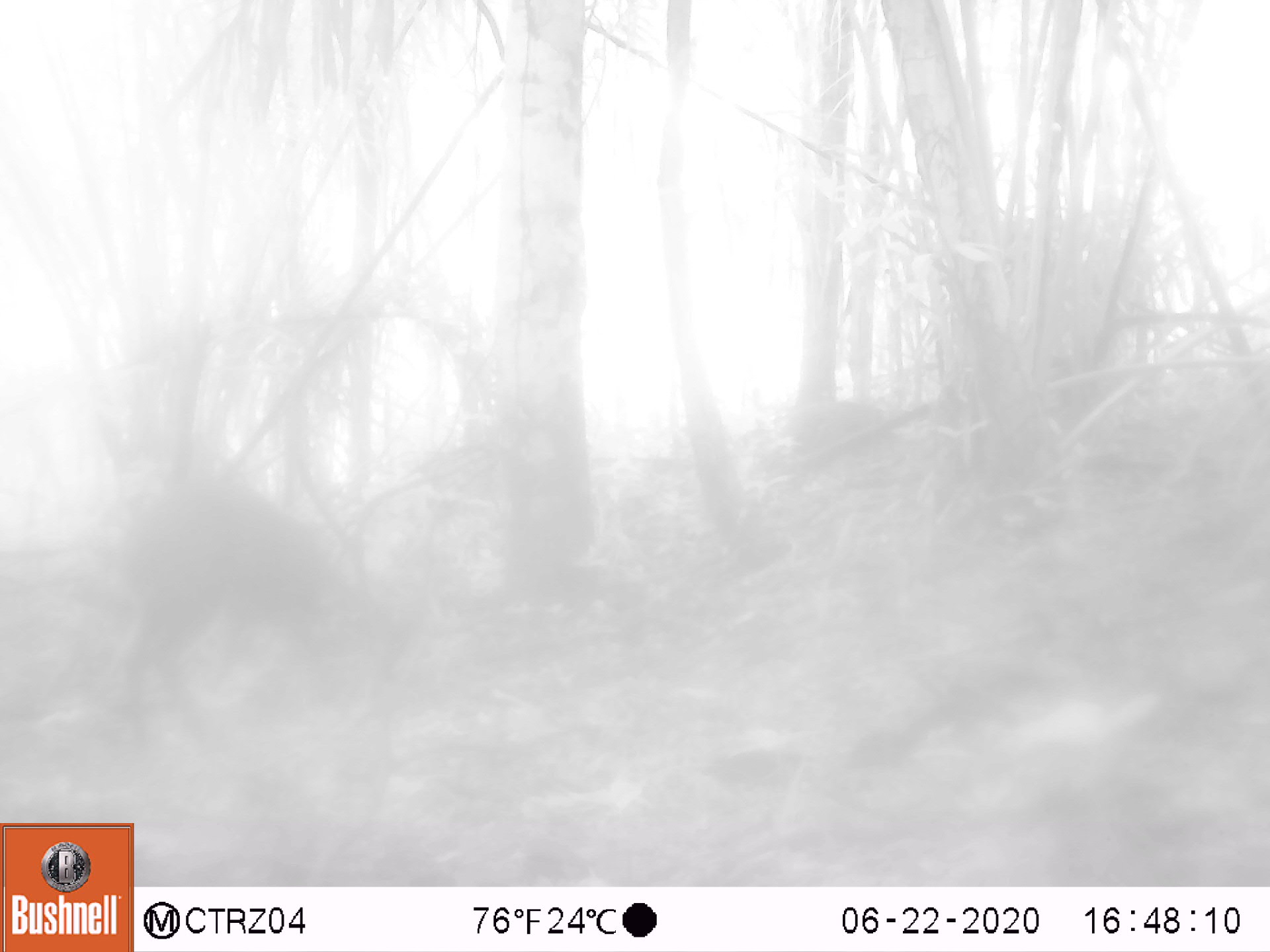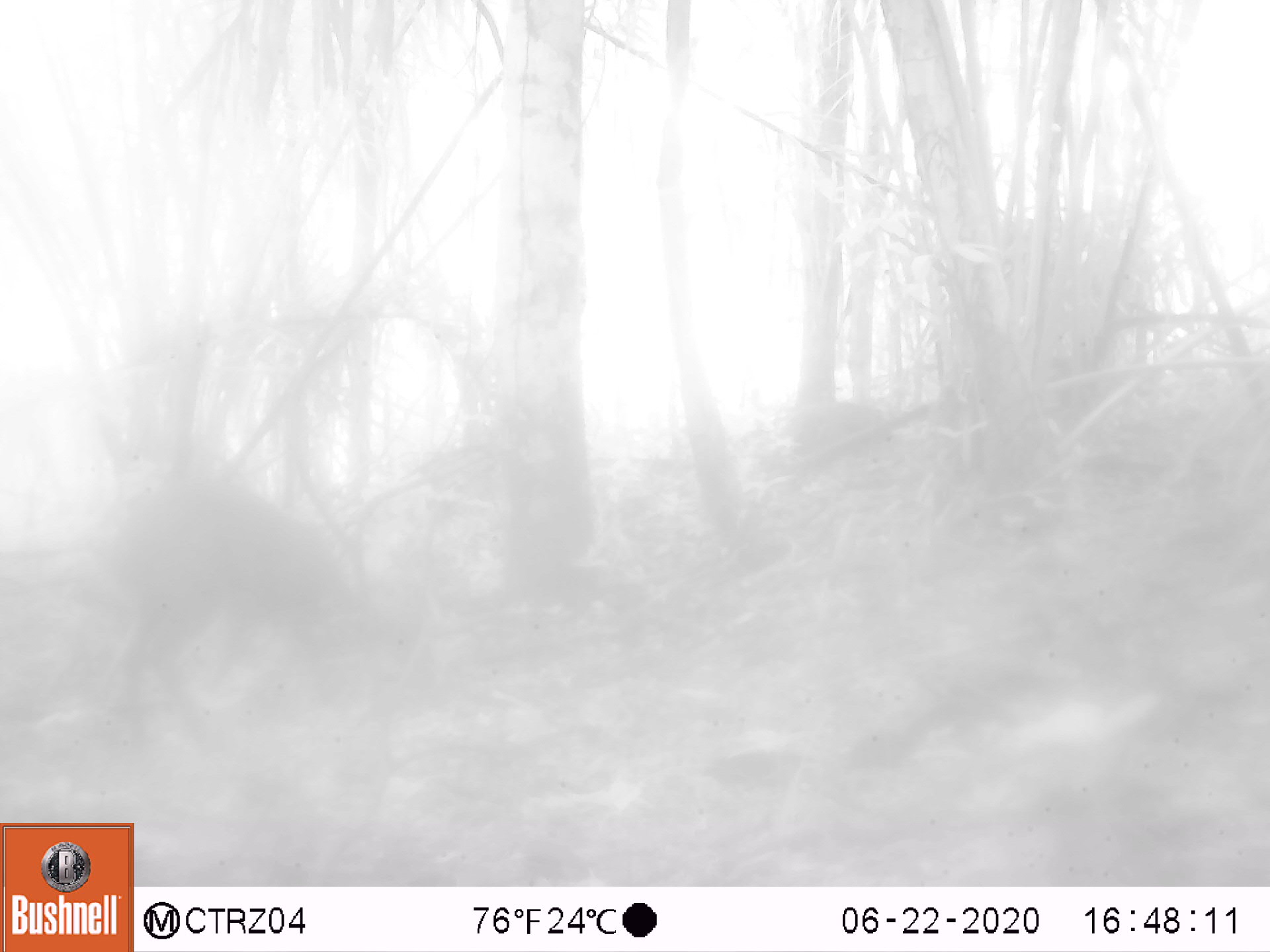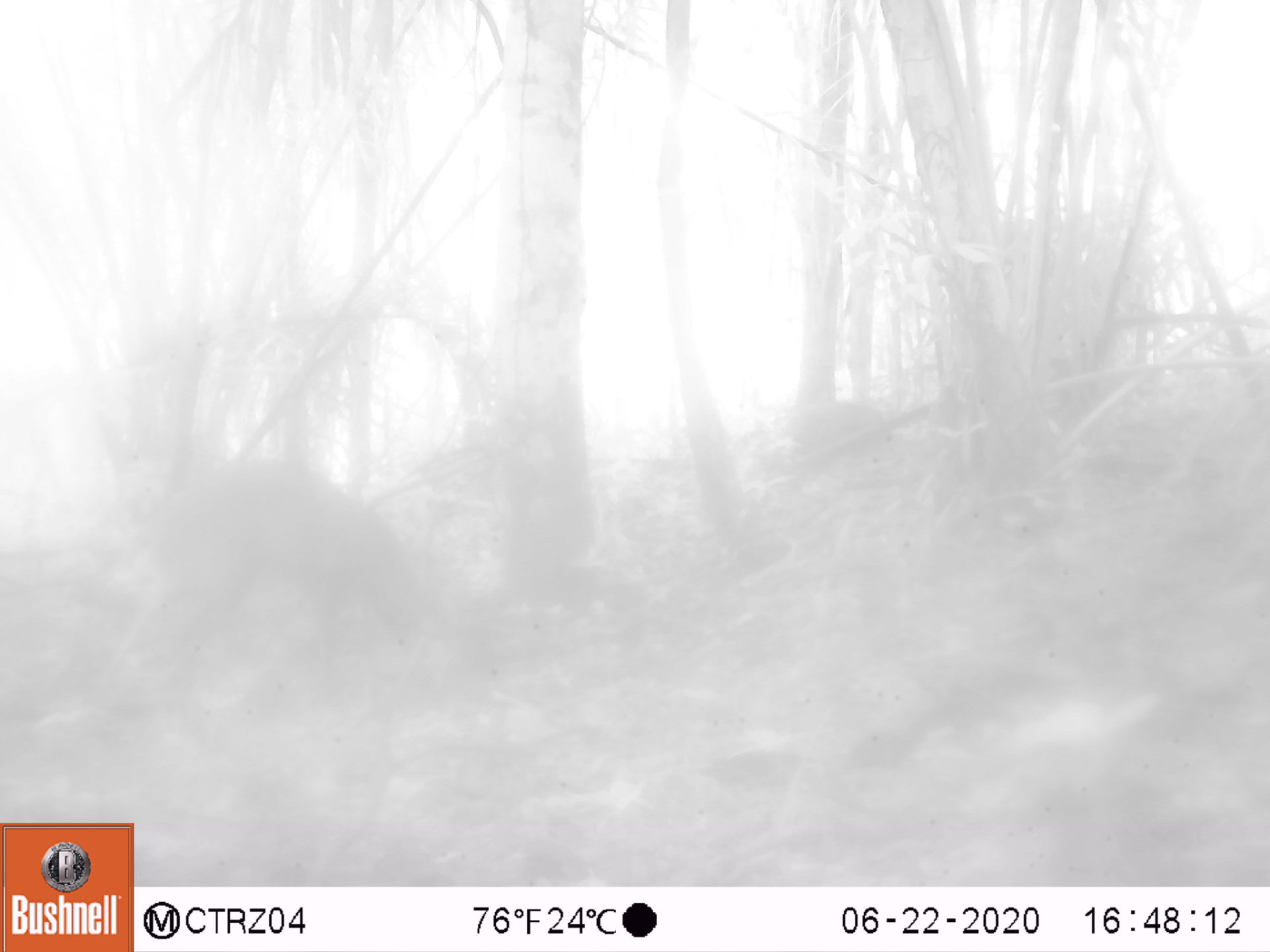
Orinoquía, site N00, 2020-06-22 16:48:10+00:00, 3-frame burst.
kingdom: Animalia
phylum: Chordata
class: Mammalia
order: Artiodactyla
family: Cervidae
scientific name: Cervidae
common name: deer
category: unknown cervid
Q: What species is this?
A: Unknown cervid (deer) (Cervidae).